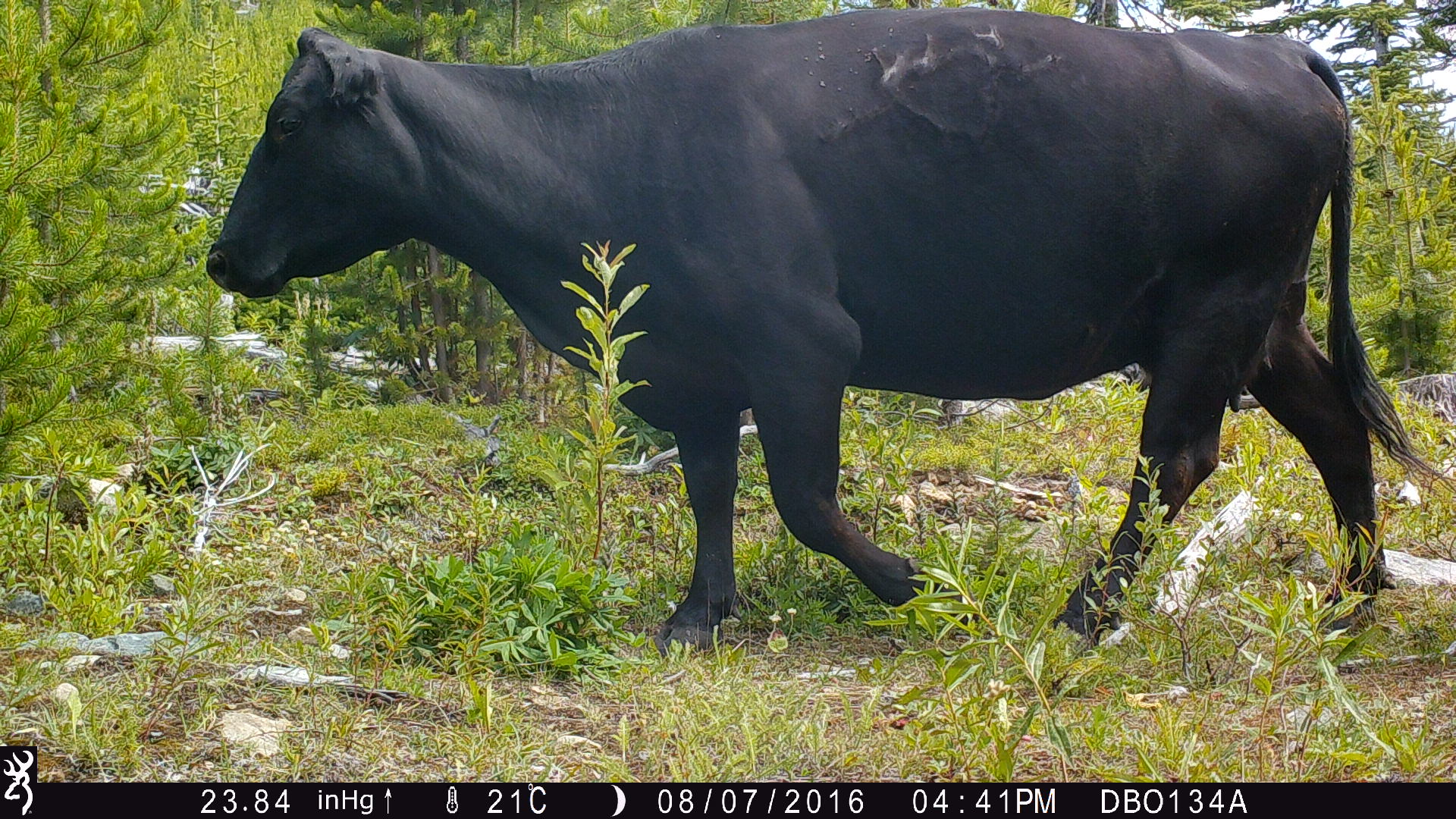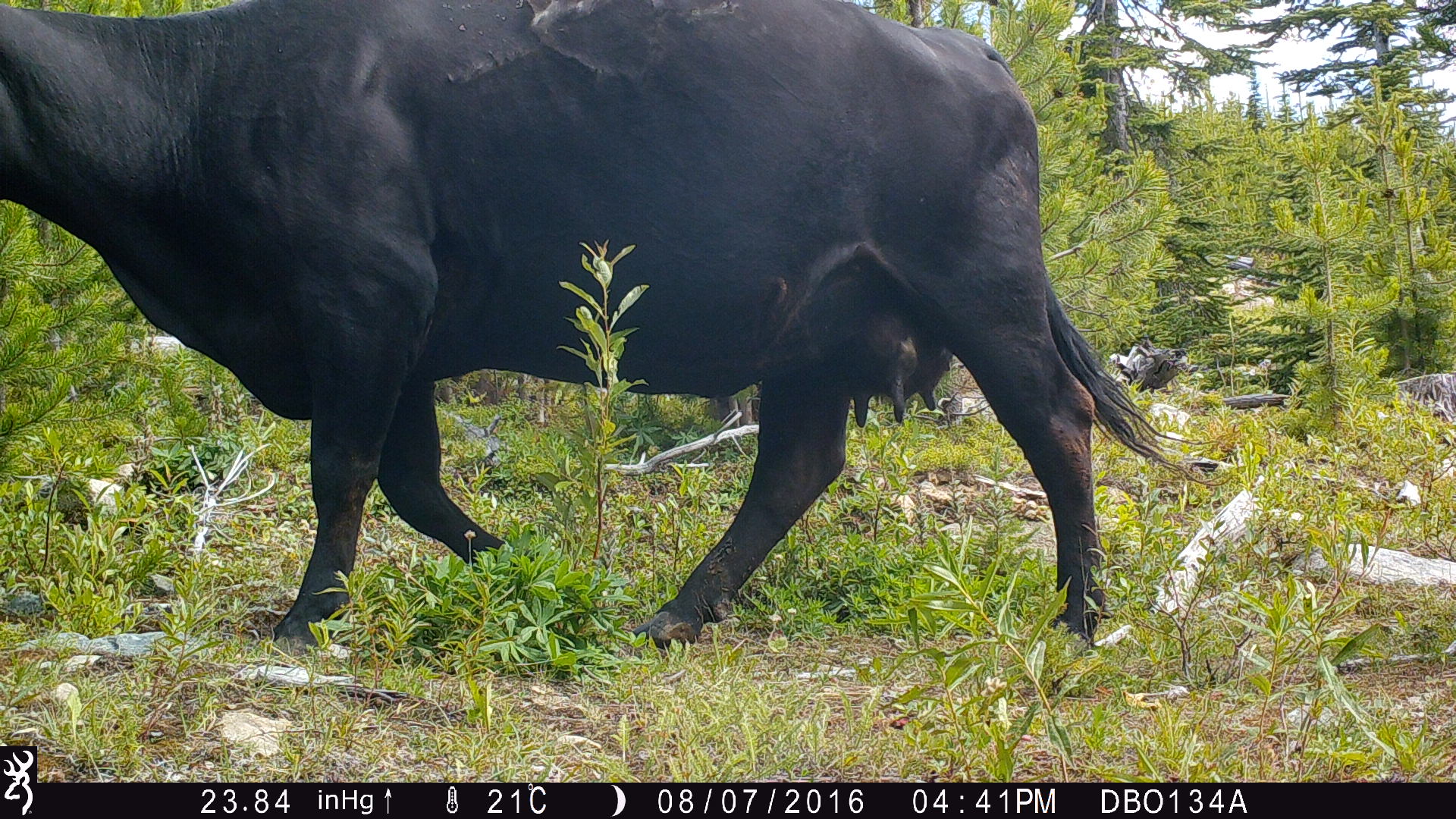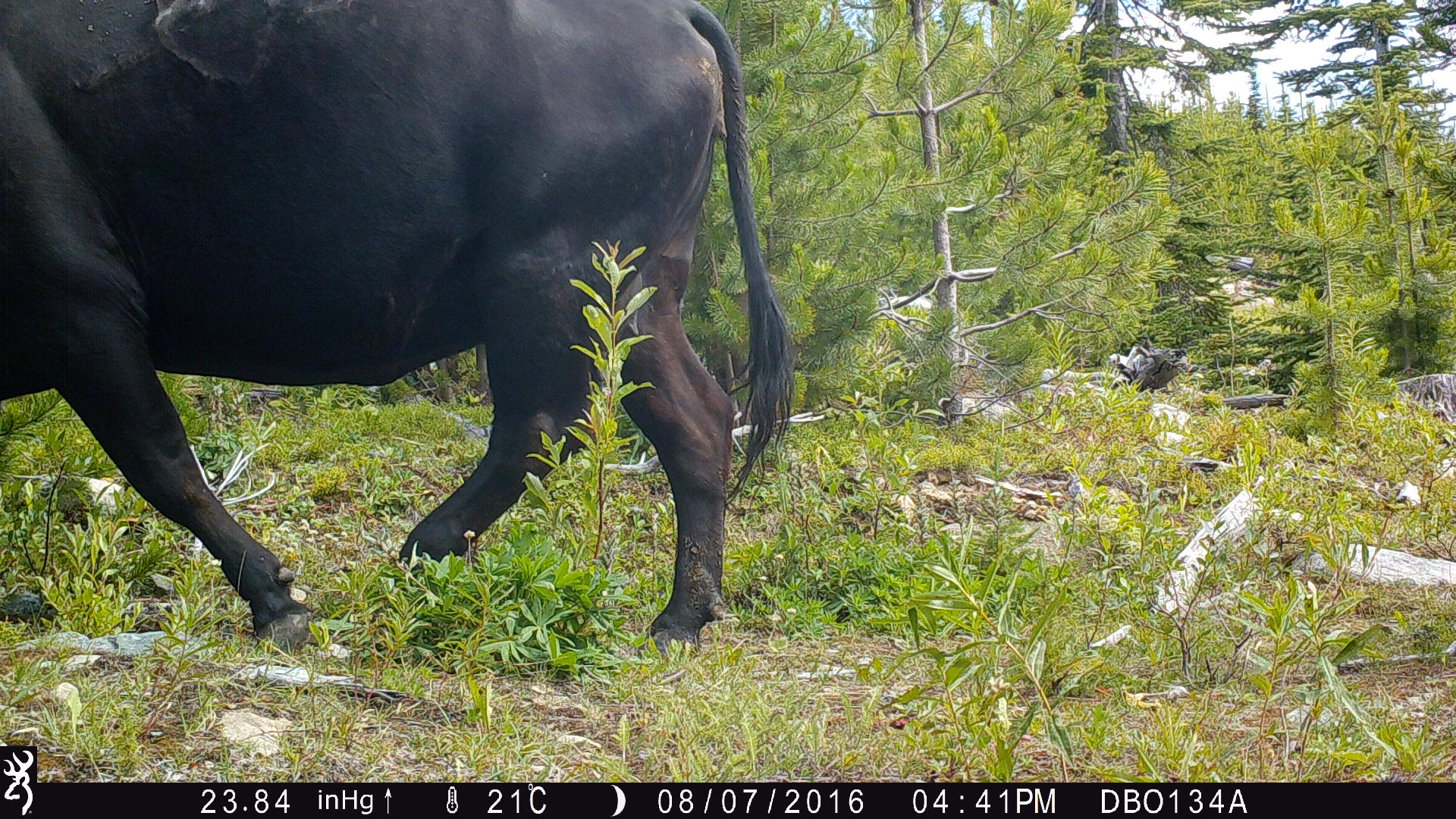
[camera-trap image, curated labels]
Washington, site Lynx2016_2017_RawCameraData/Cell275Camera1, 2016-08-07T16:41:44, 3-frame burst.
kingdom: Animalia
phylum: Chordata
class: Mammalia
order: Artiodactyla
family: Bovidae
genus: Bos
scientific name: Bos taurus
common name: domestic cattle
Domestic cattle (Bos taurus). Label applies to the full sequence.